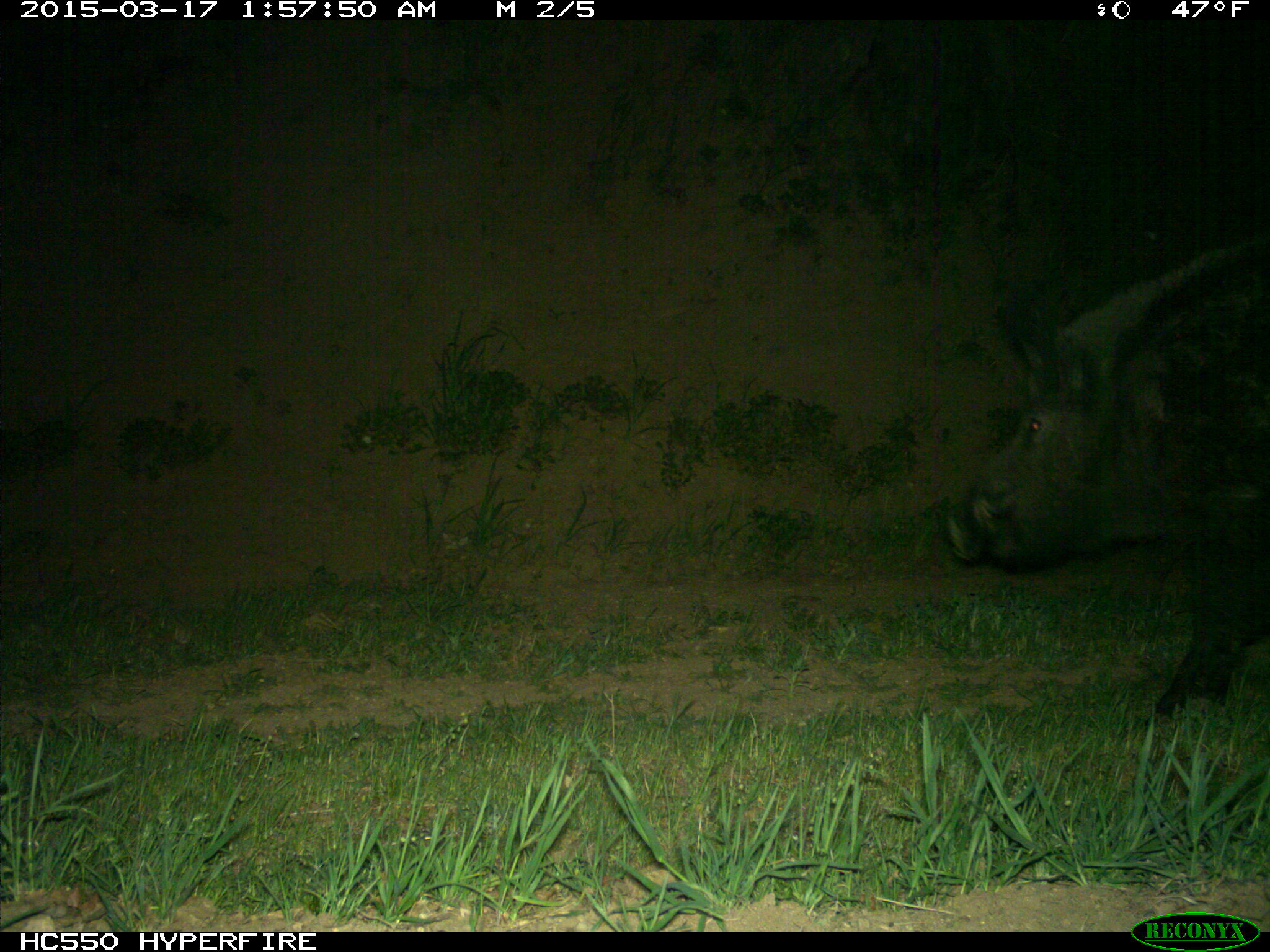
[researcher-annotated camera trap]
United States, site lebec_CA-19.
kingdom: Animalia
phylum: Chordata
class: Mammalia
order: Artiodactyla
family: Suidae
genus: Sus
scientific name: Sus scrofa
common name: wild boar